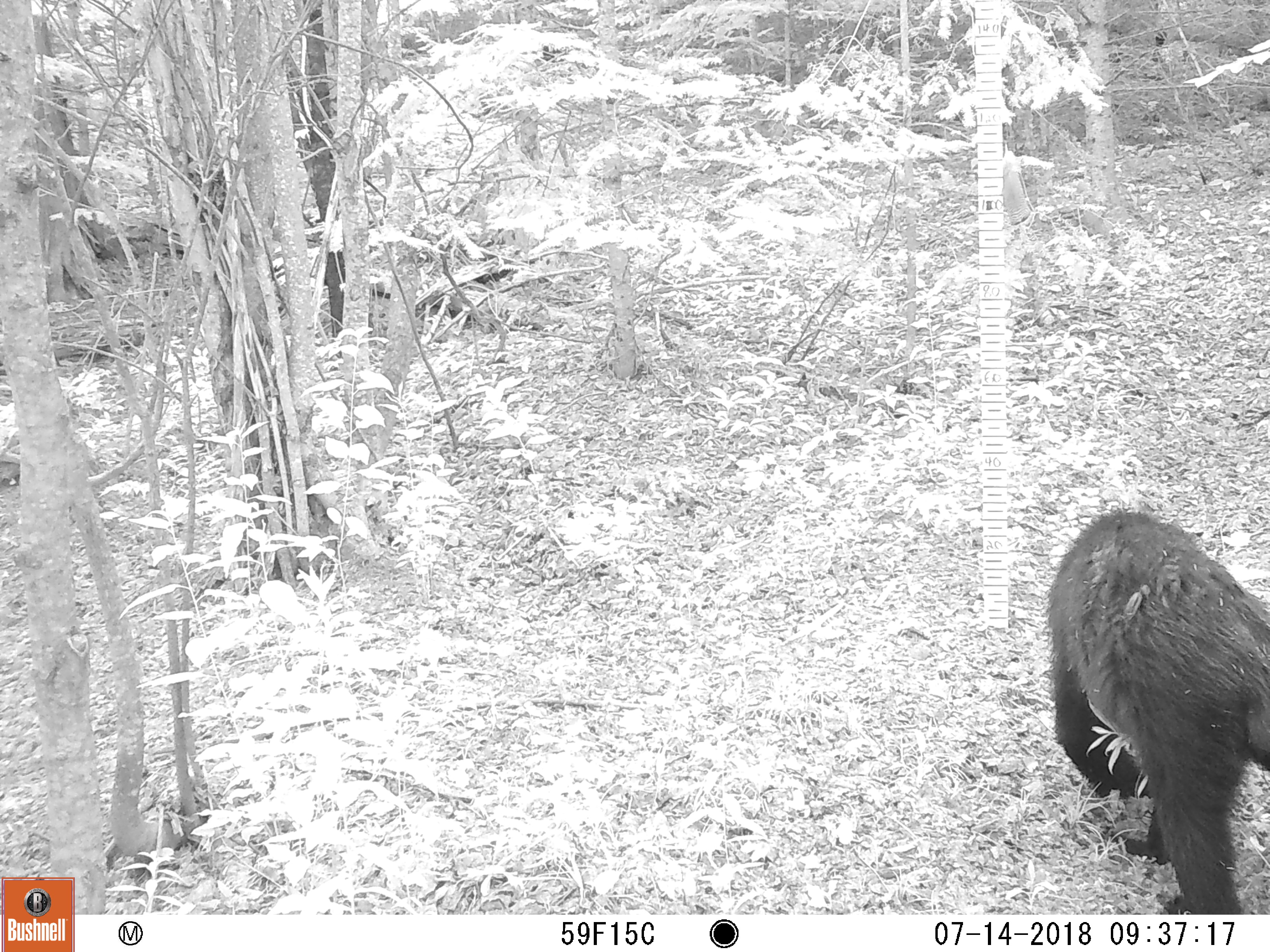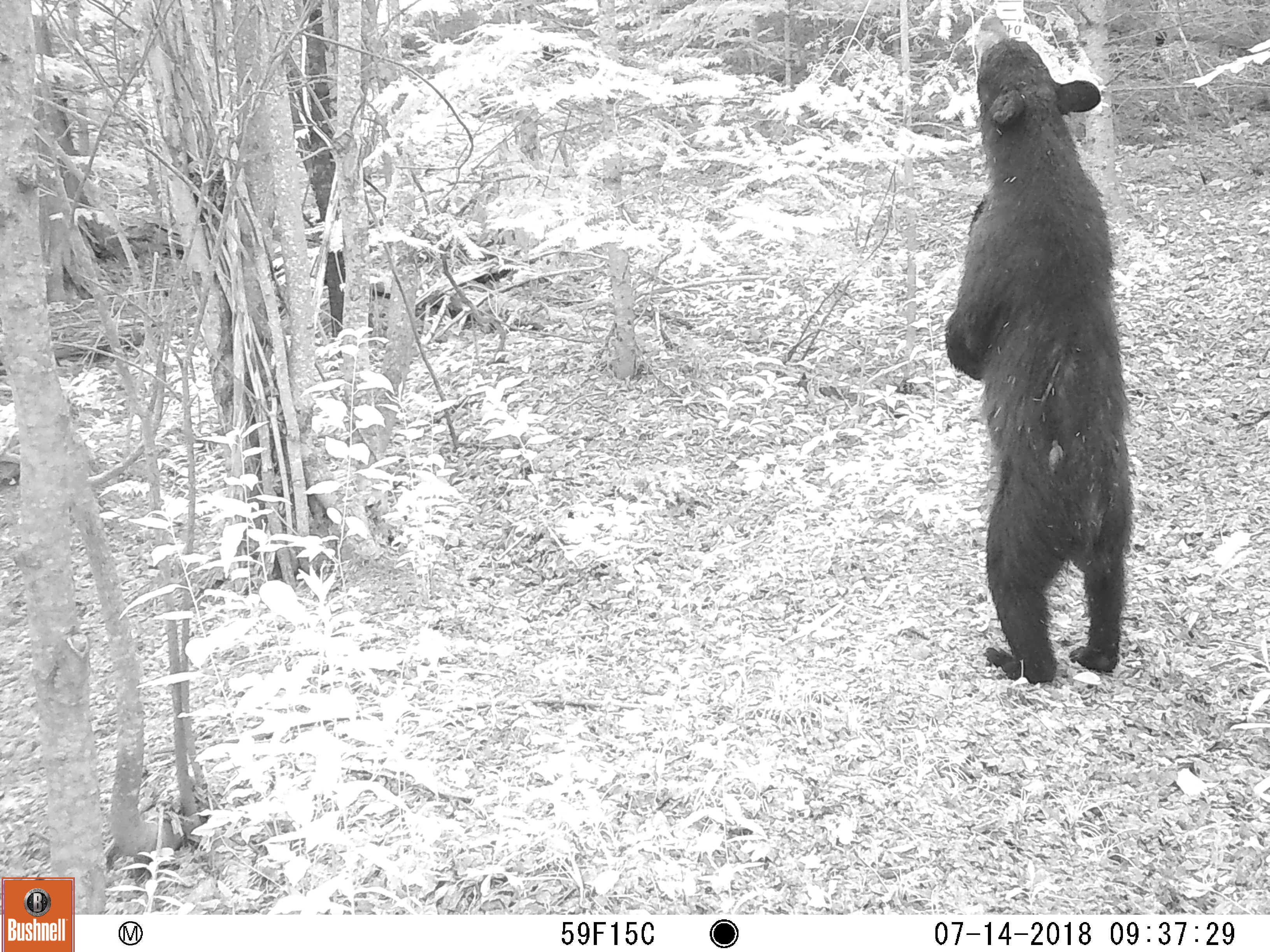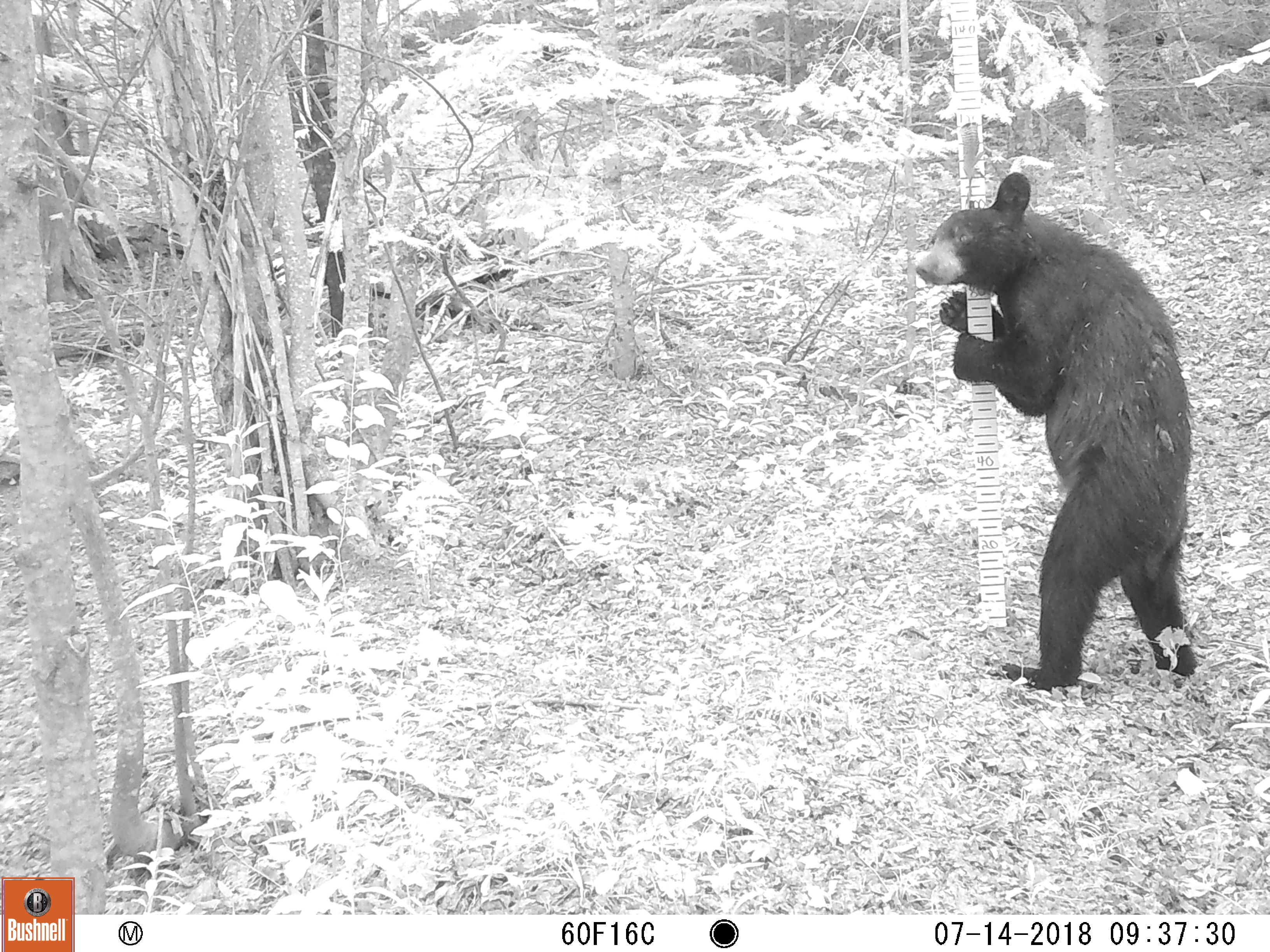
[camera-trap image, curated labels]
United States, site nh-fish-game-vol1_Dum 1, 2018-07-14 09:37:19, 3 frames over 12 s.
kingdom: Animalia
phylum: Chordata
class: Mammalia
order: Carnivora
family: Ursidae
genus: Ursus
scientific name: Ursus americanus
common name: black bear